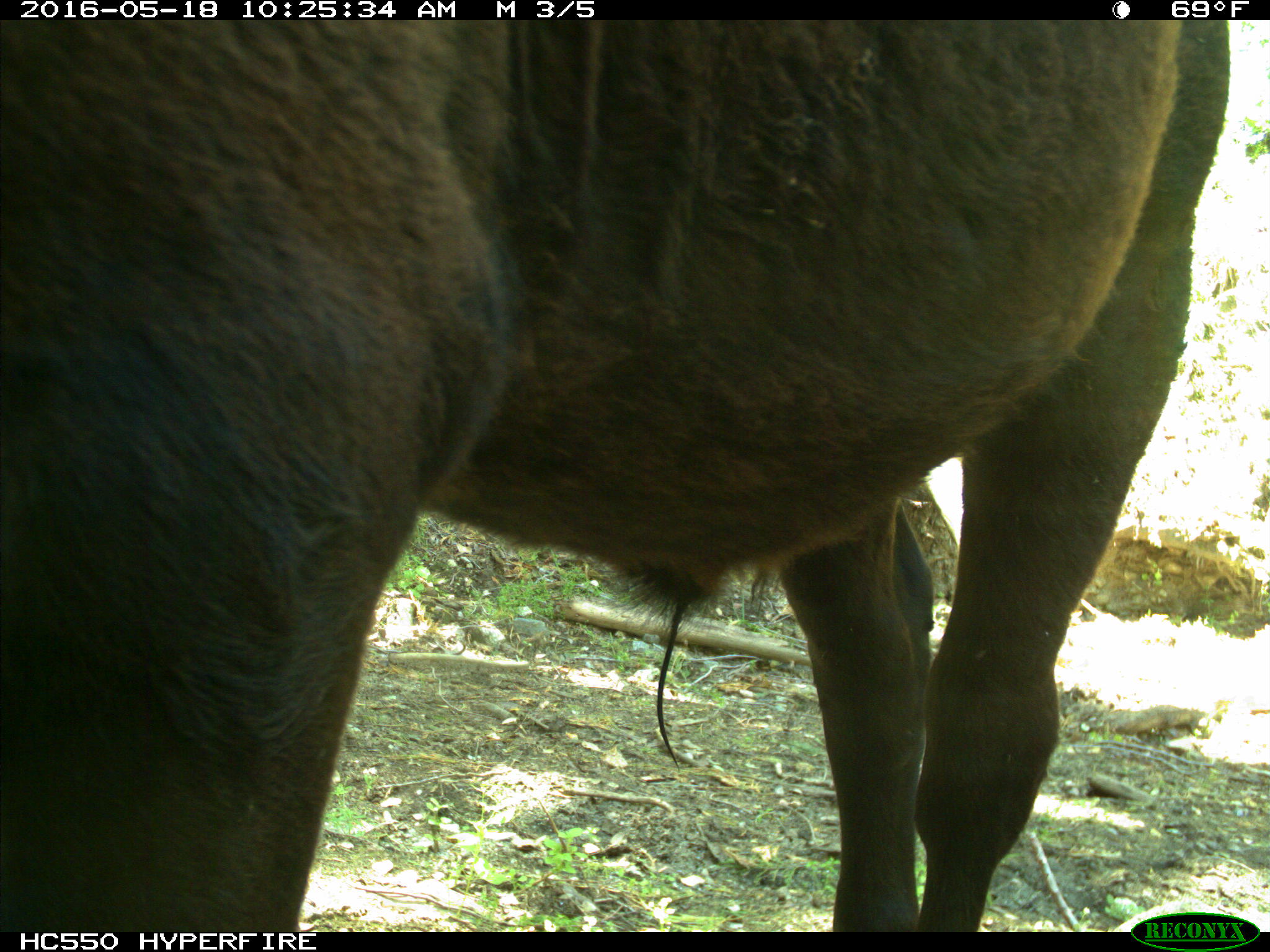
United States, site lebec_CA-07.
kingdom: Animalia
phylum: Chordata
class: Mammalia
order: Artiodactyla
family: Bovidae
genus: Bos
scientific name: Bos taurus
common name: domestic cow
Bos taurus (domestic cow).